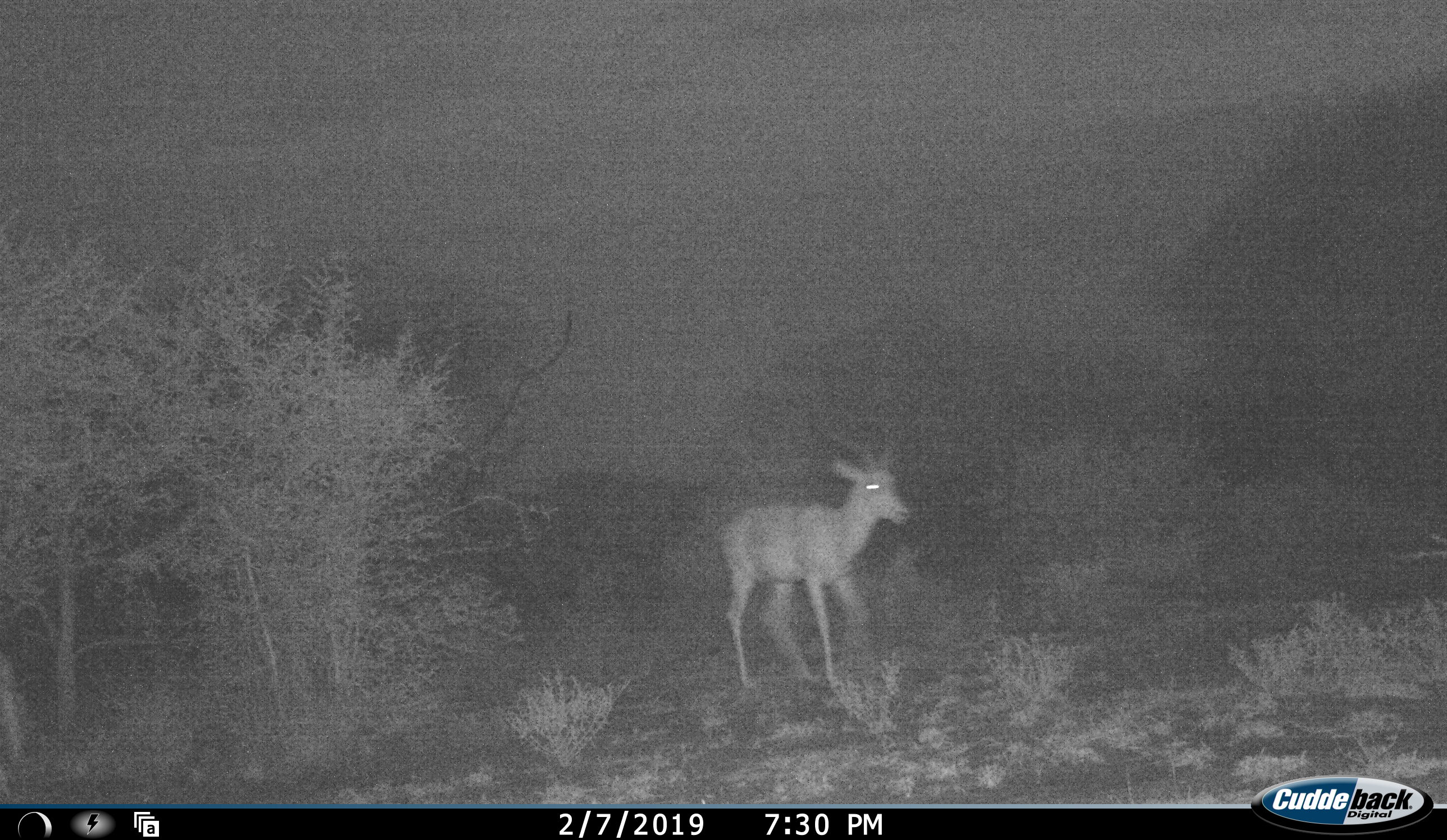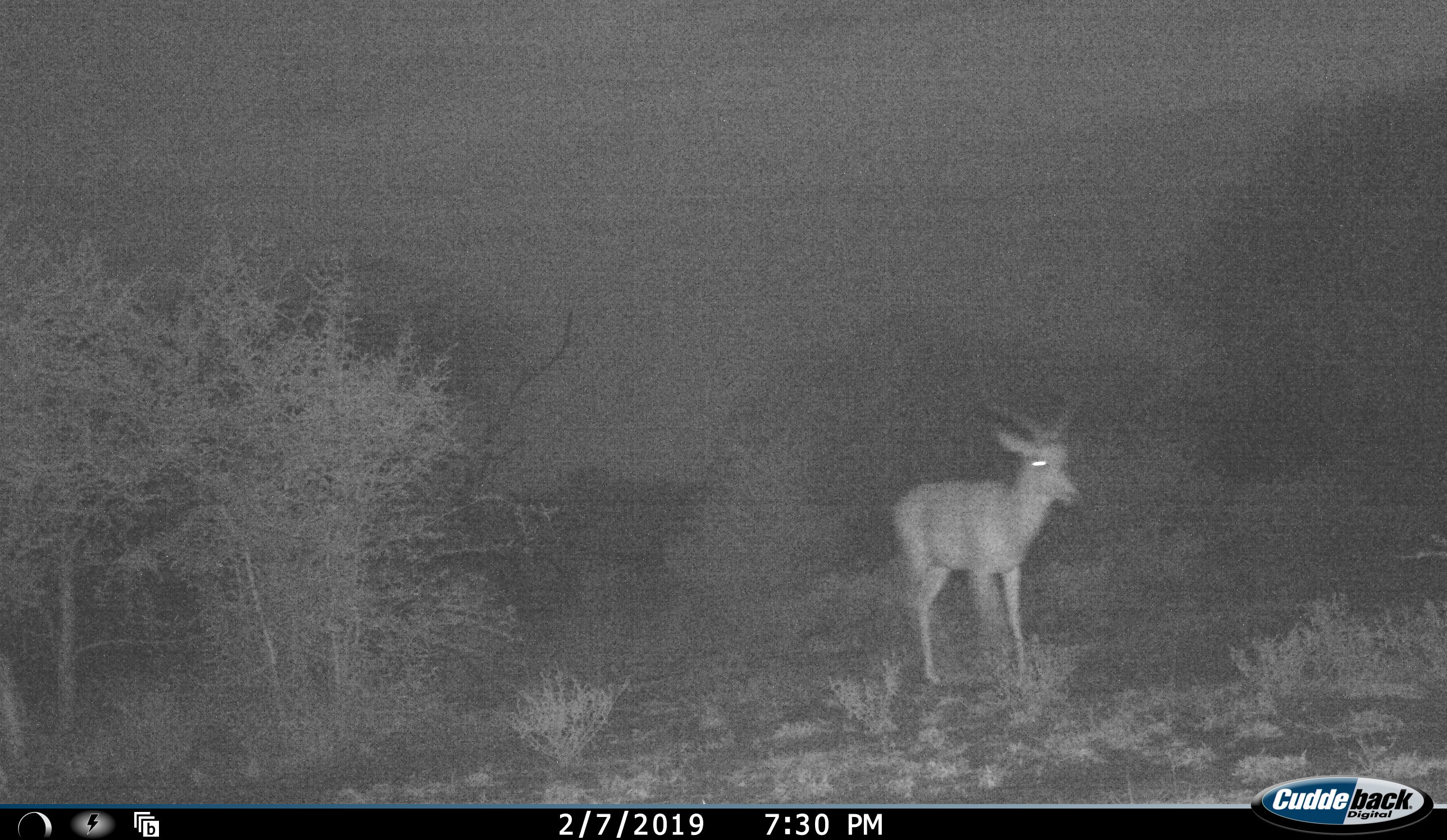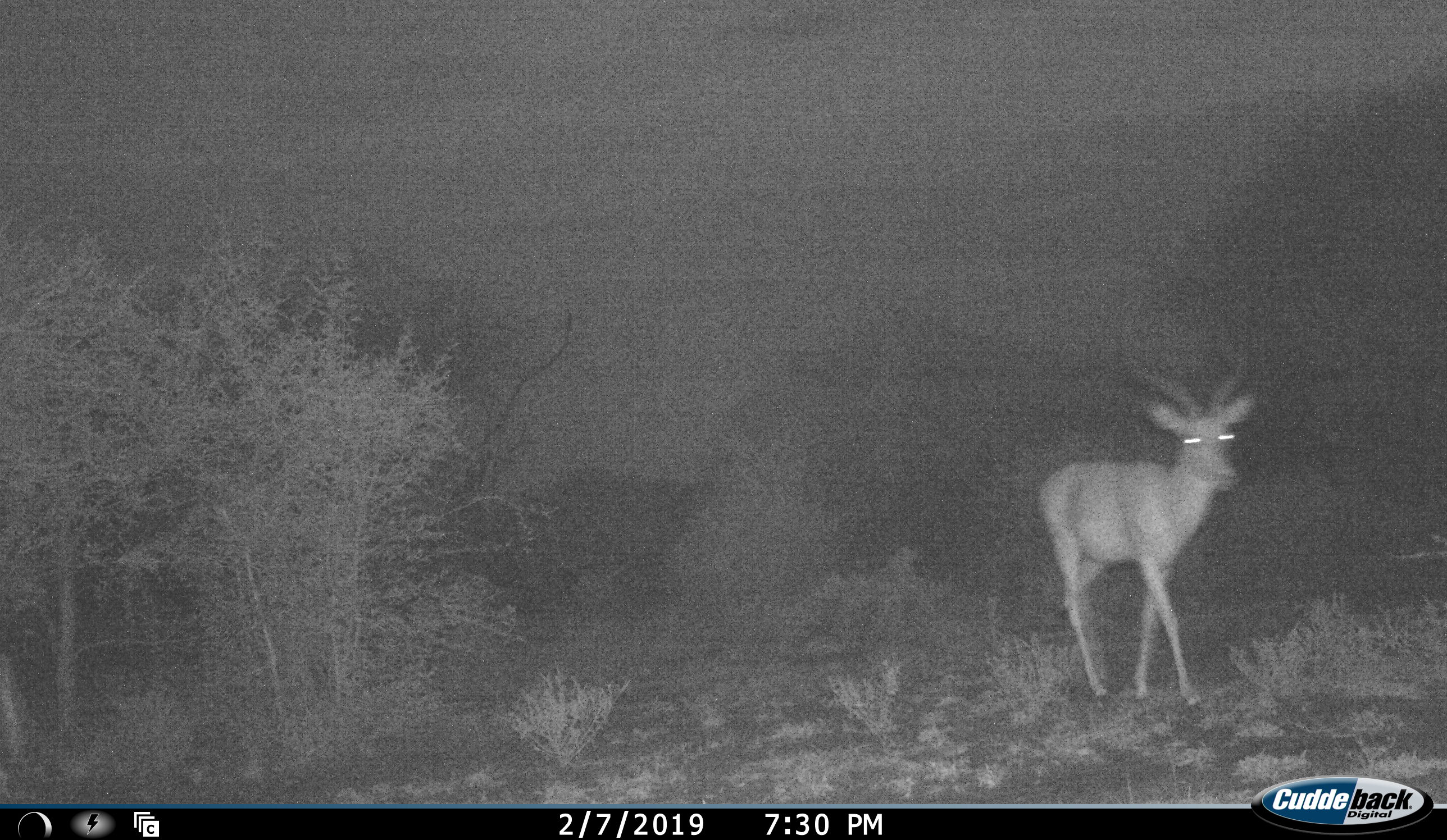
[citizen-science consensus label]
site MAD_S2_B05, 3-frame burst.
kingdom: Animalia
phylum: Chordata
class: Mammalia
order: Artiodactyla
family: Bovidae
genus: Aepyceros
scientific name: Aepyceros melampus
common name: impala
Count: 1.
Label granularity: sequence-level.